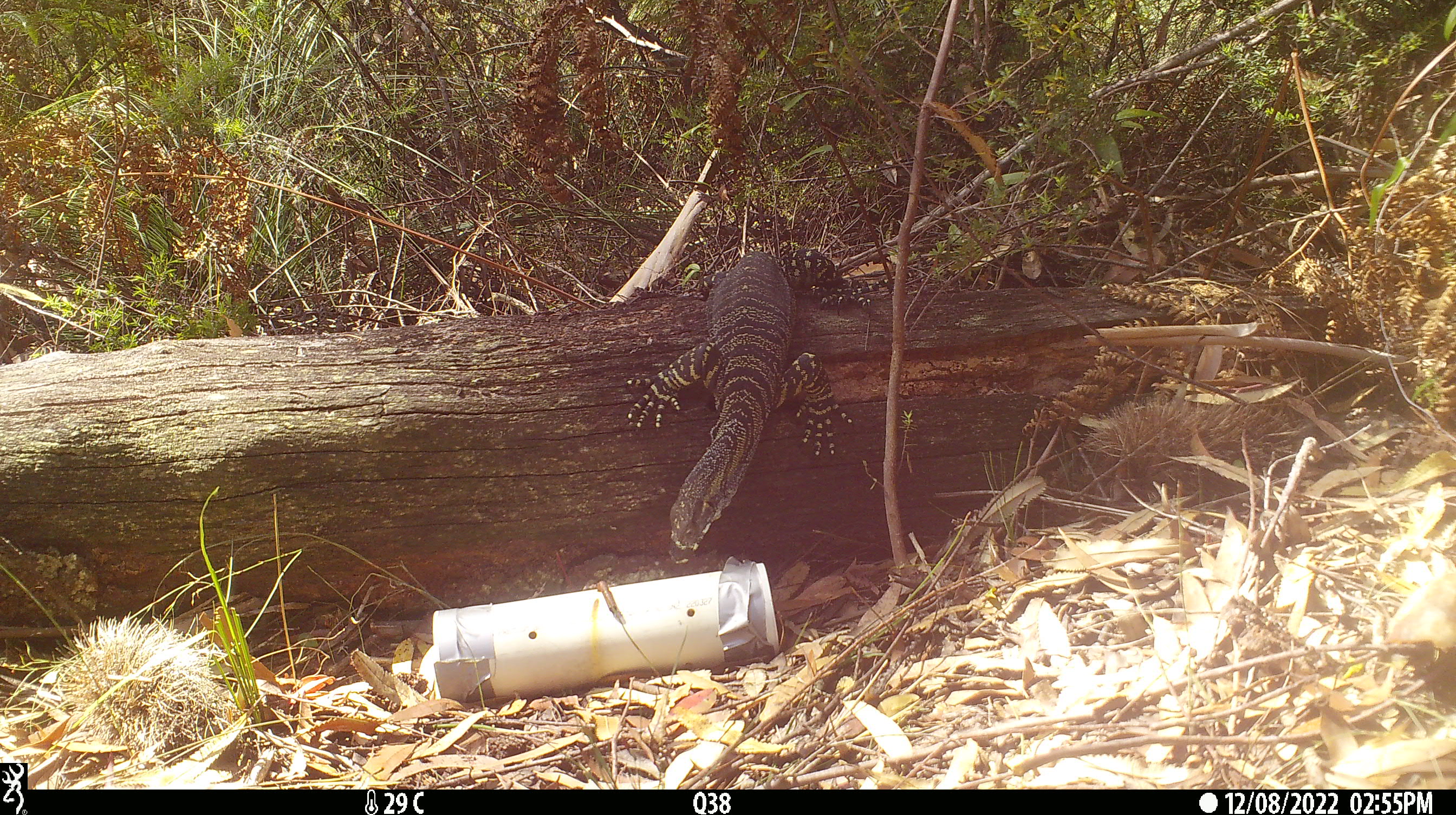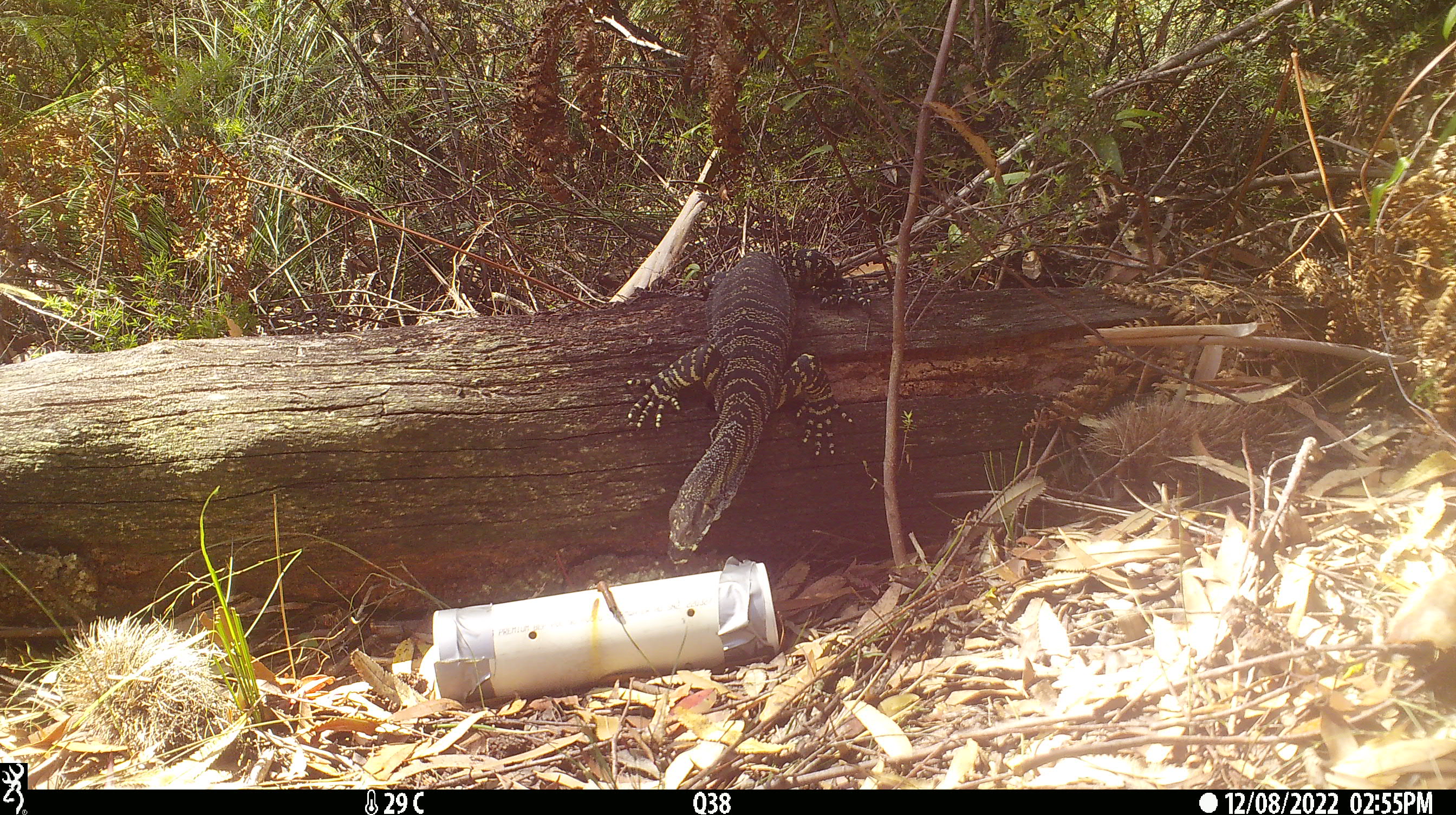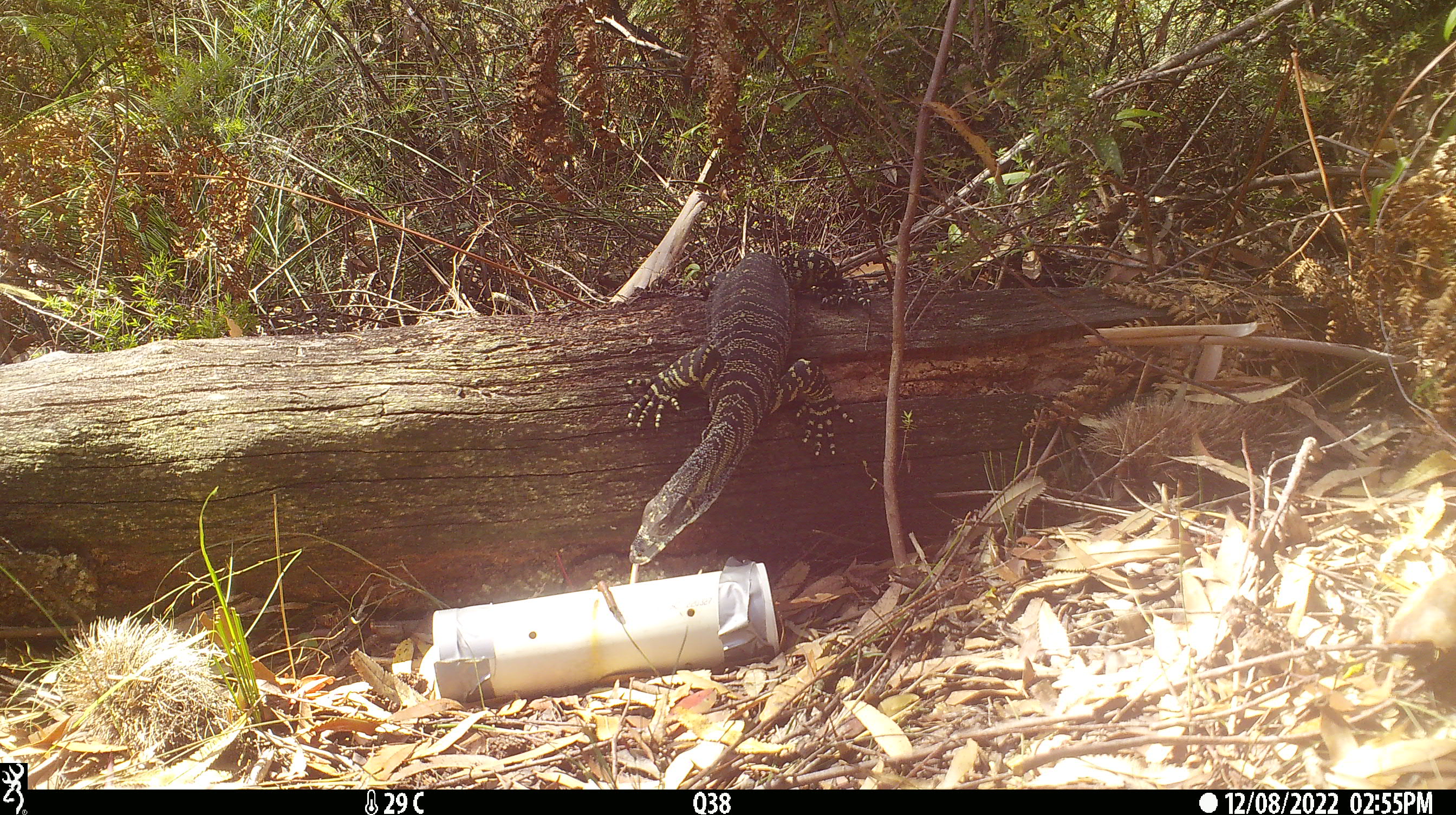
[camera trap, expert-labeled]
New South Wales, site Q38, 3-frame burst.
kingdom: Animalia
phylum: Chordata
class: Reptilia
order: Squamata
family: Varanidae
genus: Varanus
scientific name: Varanus varius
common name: lace monitor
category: goanna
Goanna (lace monitor) (Varanus varius).